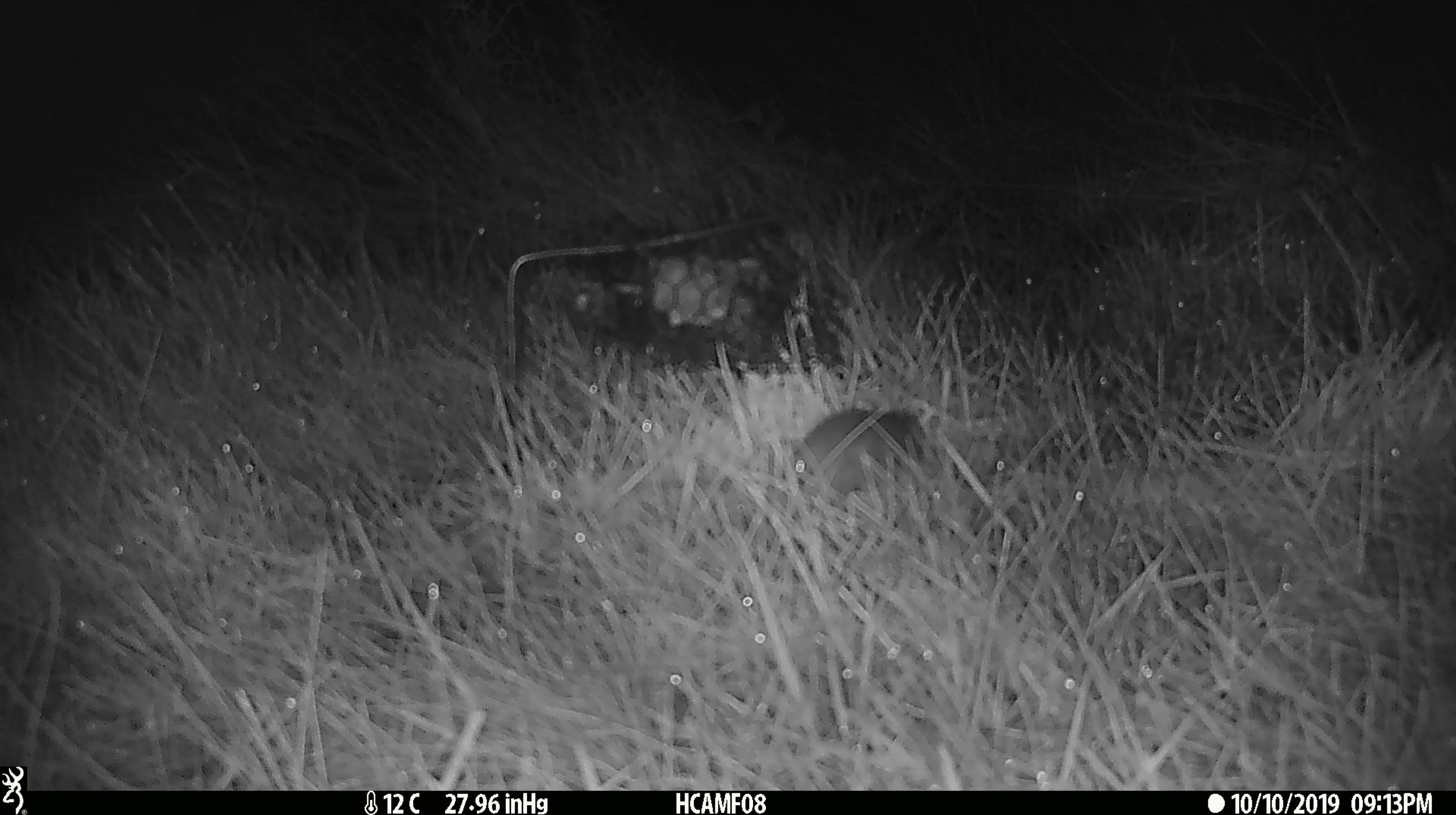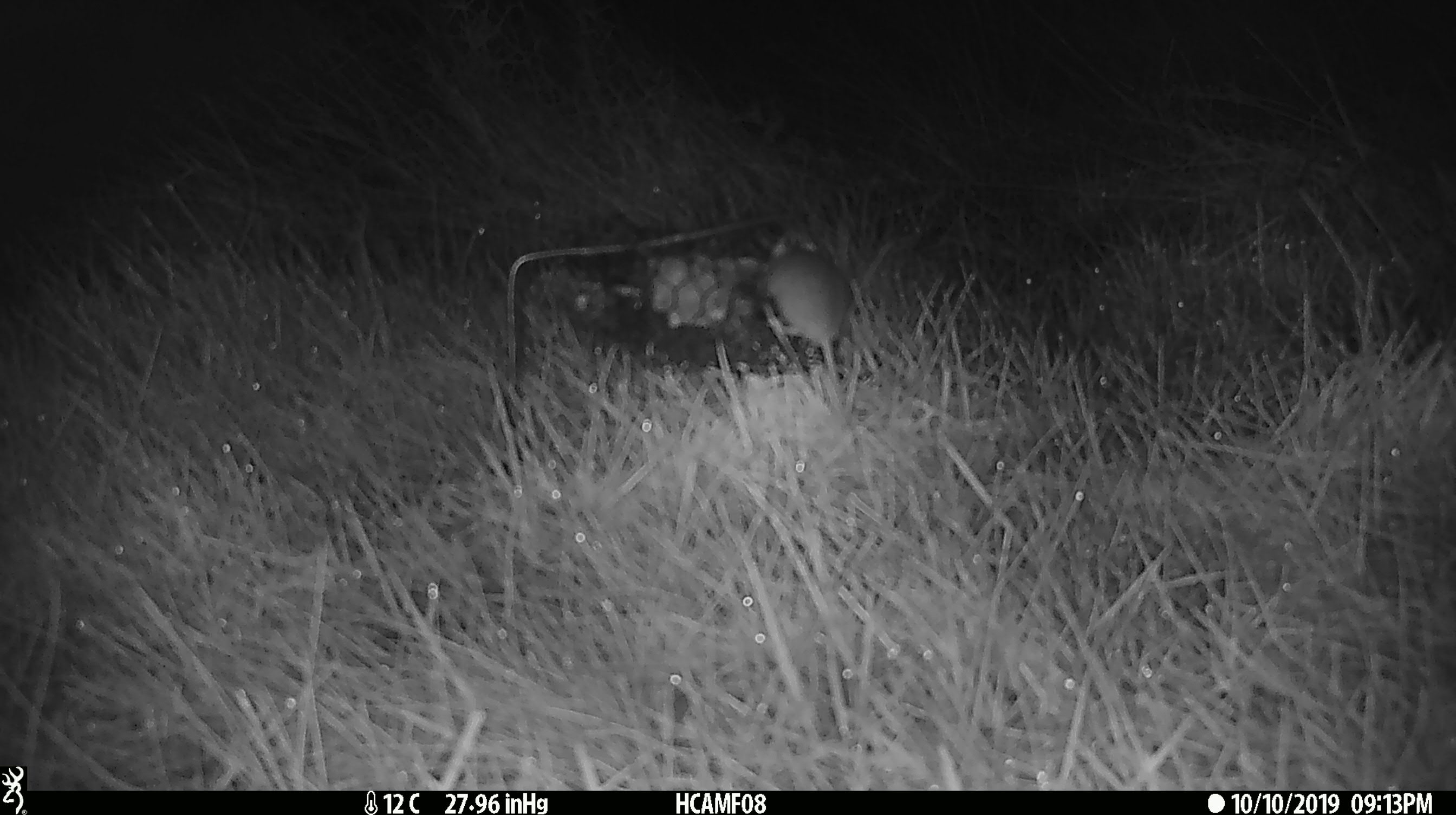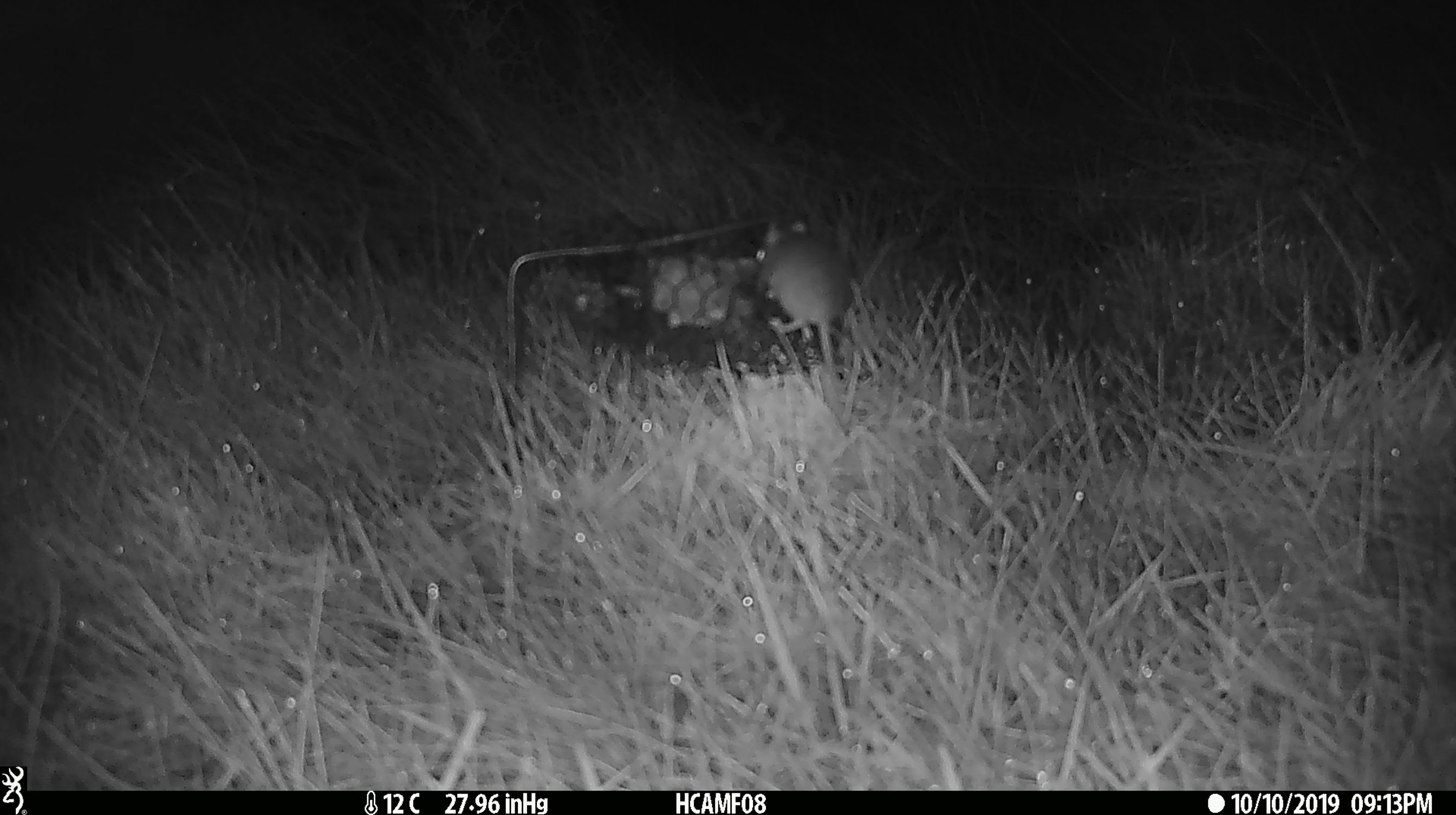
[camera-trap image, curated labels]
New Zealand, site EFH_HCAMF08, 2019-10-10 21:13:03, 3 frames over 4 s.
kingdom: Animalia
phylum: Chordata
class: Mammalia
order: Rodentia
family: Muridae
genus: Mus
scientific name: Mus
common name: mouse